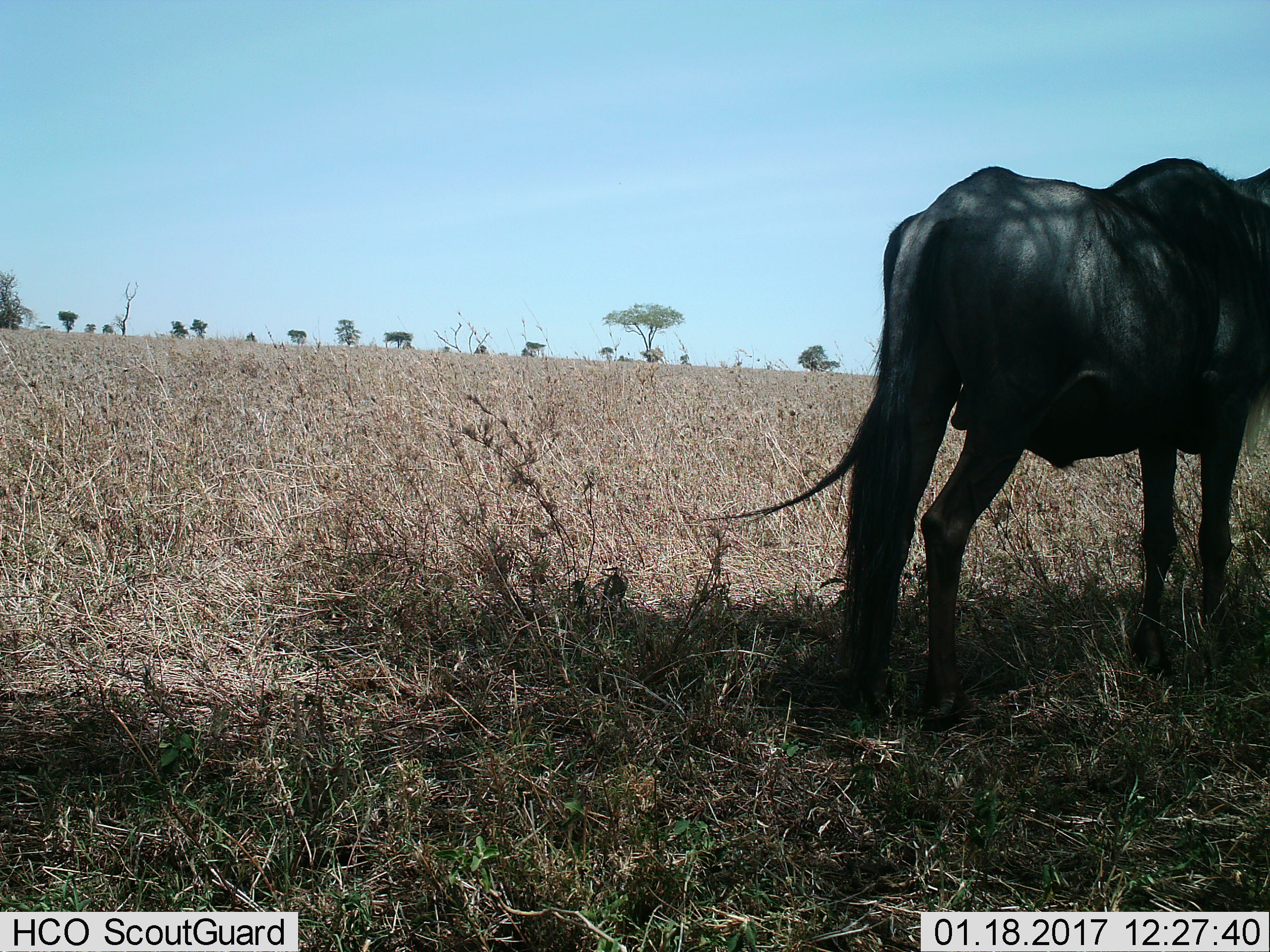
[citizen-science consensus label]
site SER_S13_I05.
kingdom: Animalia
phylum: Chordata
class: Mammalia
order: Artiodactyla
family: Bovidae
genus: Connochaetes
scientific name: Connochaetes taurinus taurinus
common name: blue wildebeest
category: wildebeestblue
Wildebeestblue (blue wildebeest) (Connochaetes taurinus taurinus), count 1. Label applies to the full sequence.